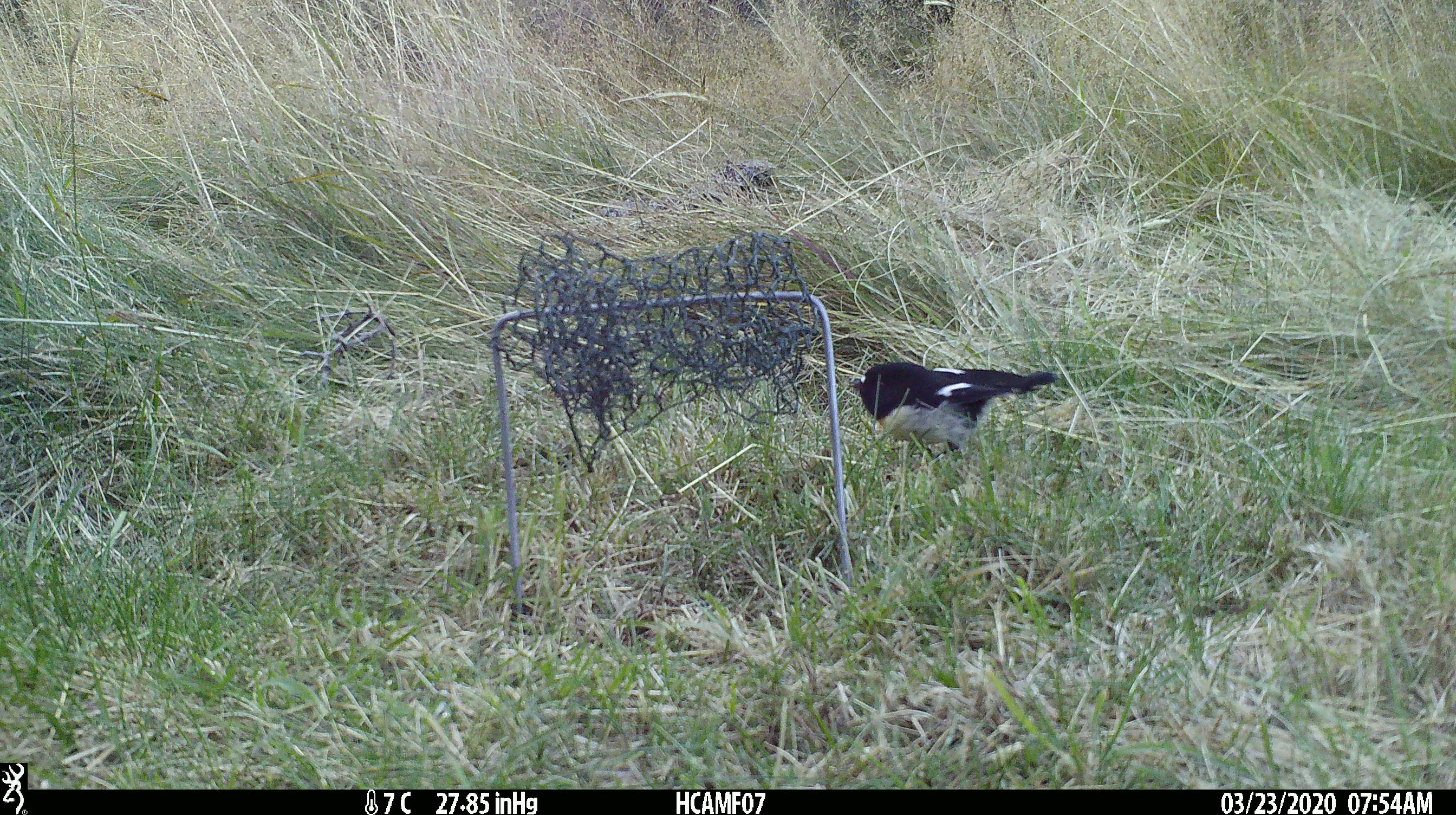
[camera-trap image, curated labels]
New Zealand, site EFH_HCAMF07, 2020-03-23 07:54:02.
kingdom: Animalia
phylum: Chordata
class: Aves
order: Passeriformes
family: Petroicidae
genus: Petroica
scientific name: Petroica macrocephala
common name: tomtit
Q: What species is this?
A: Tomtit (Petroica macrocephala).